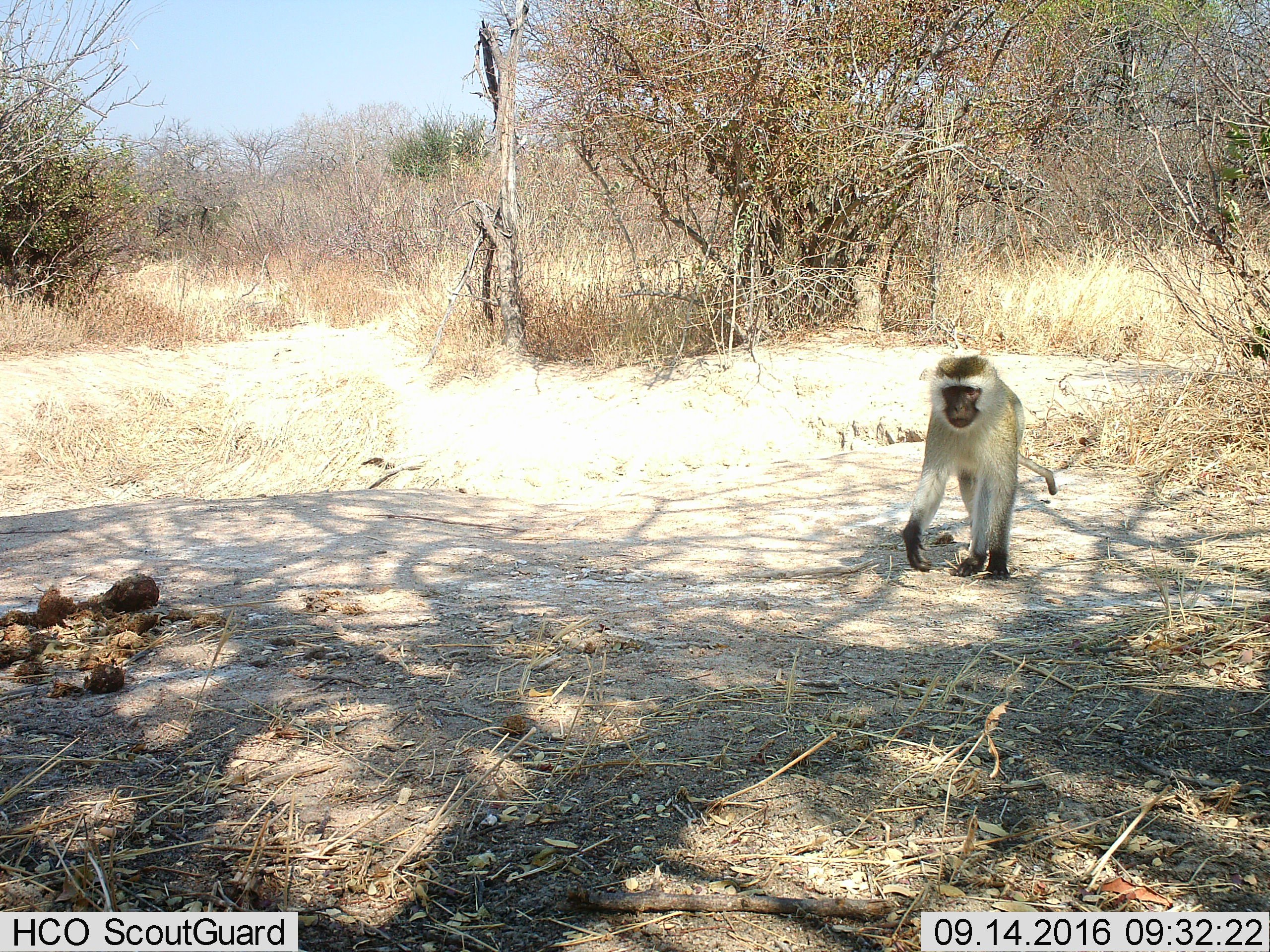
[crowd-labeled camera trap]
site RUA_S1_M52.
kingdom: Animalia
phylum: Chordata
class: Mammalia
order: Primates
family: Cercopithecidae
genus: Chlorocebus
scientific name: Chlorocebus pygerythrus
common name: vervet monkey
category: monkeyvervet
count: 1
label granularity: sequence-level